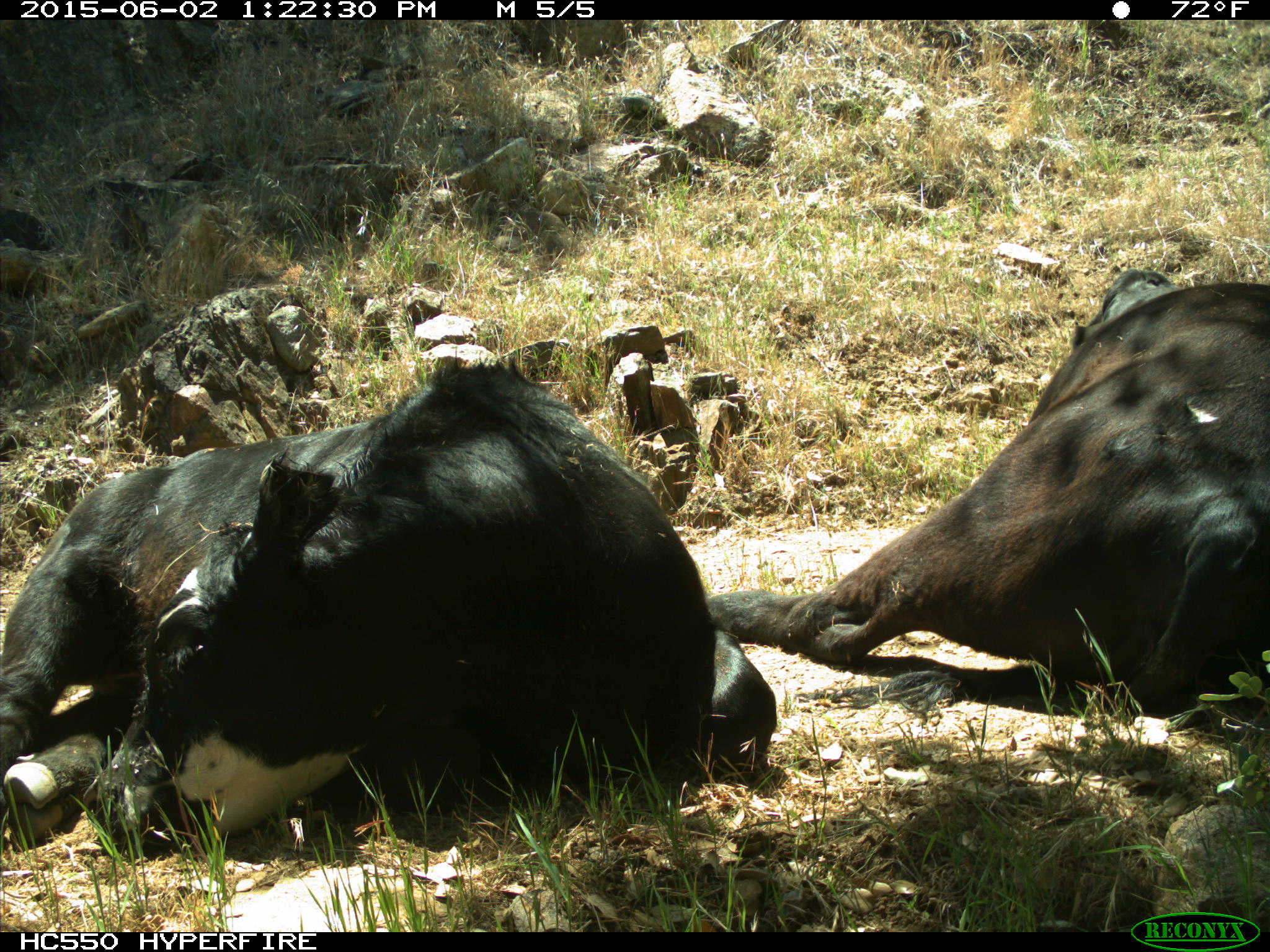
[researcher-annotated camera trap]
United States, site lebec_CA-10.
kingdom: Animalia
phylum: Chordata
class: Mammalia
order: Artiodactyla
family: Bovidae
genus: Bos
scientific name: Bos taurus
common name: domestic cow